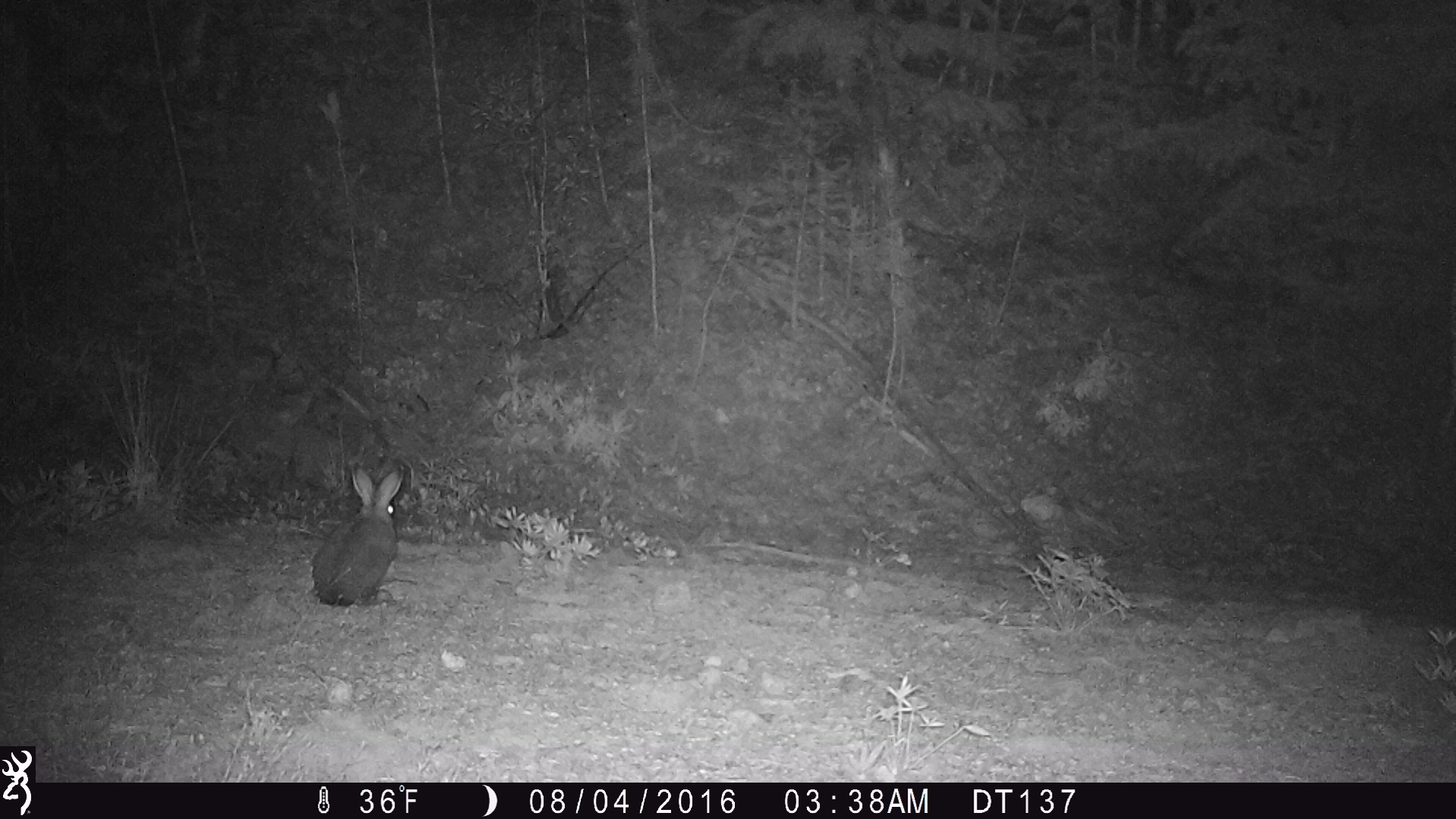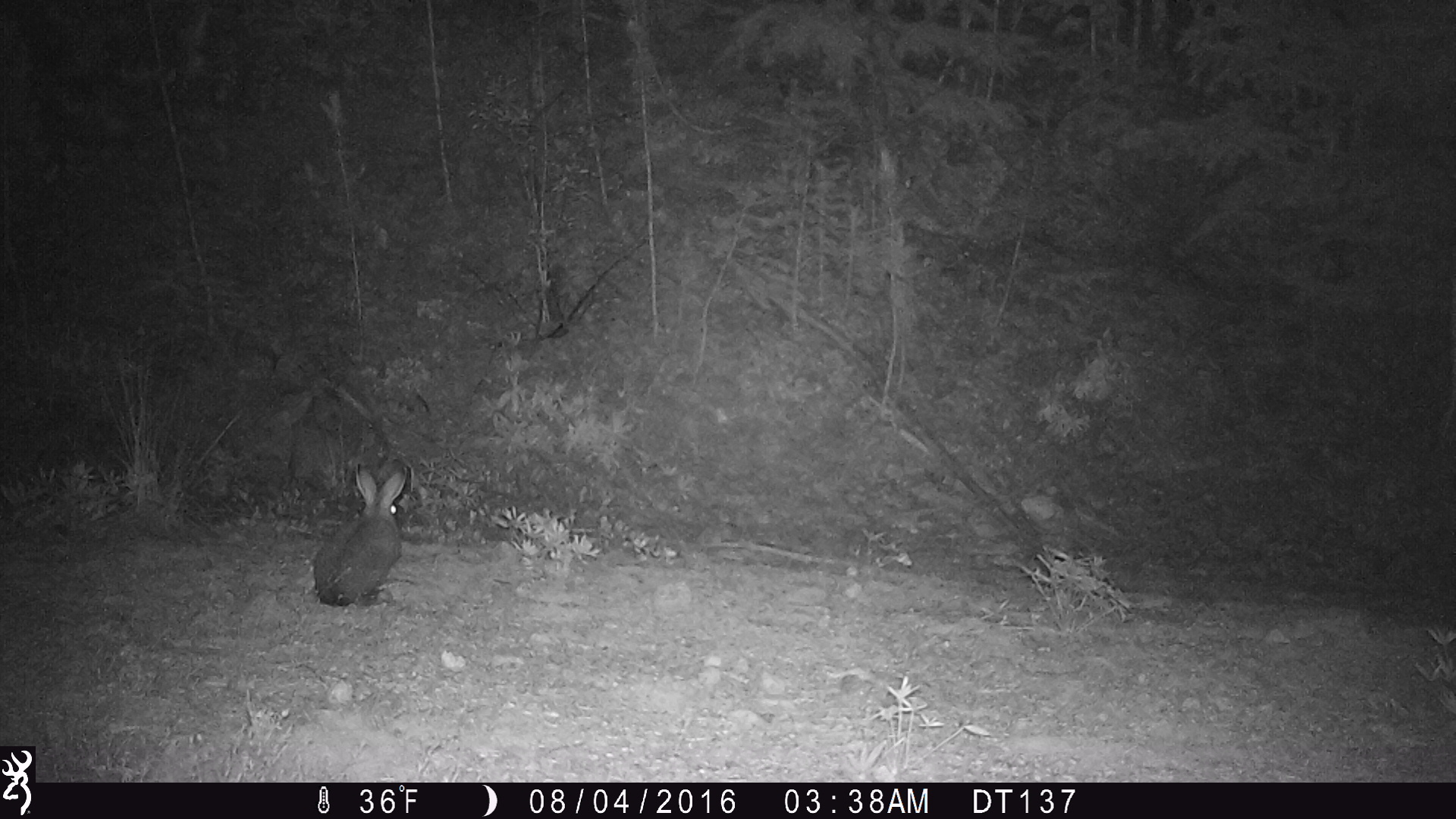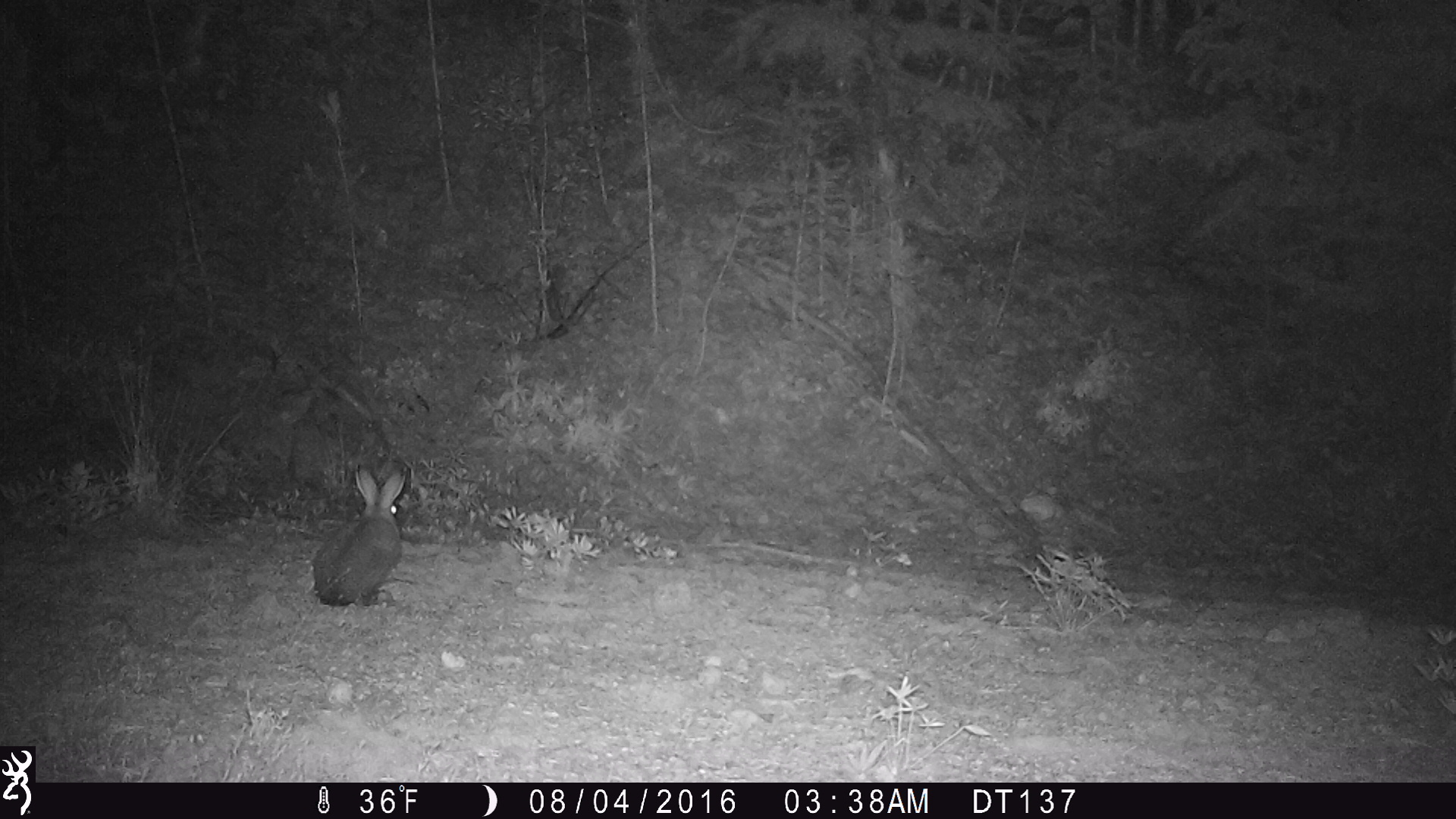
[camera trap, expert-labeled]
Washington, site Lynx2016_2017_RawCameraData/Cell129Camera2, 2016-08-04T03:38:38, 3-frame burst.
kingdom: Animalia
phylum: Chordata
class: Mammalia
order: Lagomorpha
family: Leporidae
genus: Lepus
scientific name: Lepus americanus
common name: snowshoe hare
Lepus americanus (snowshoe hare). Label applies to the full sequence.